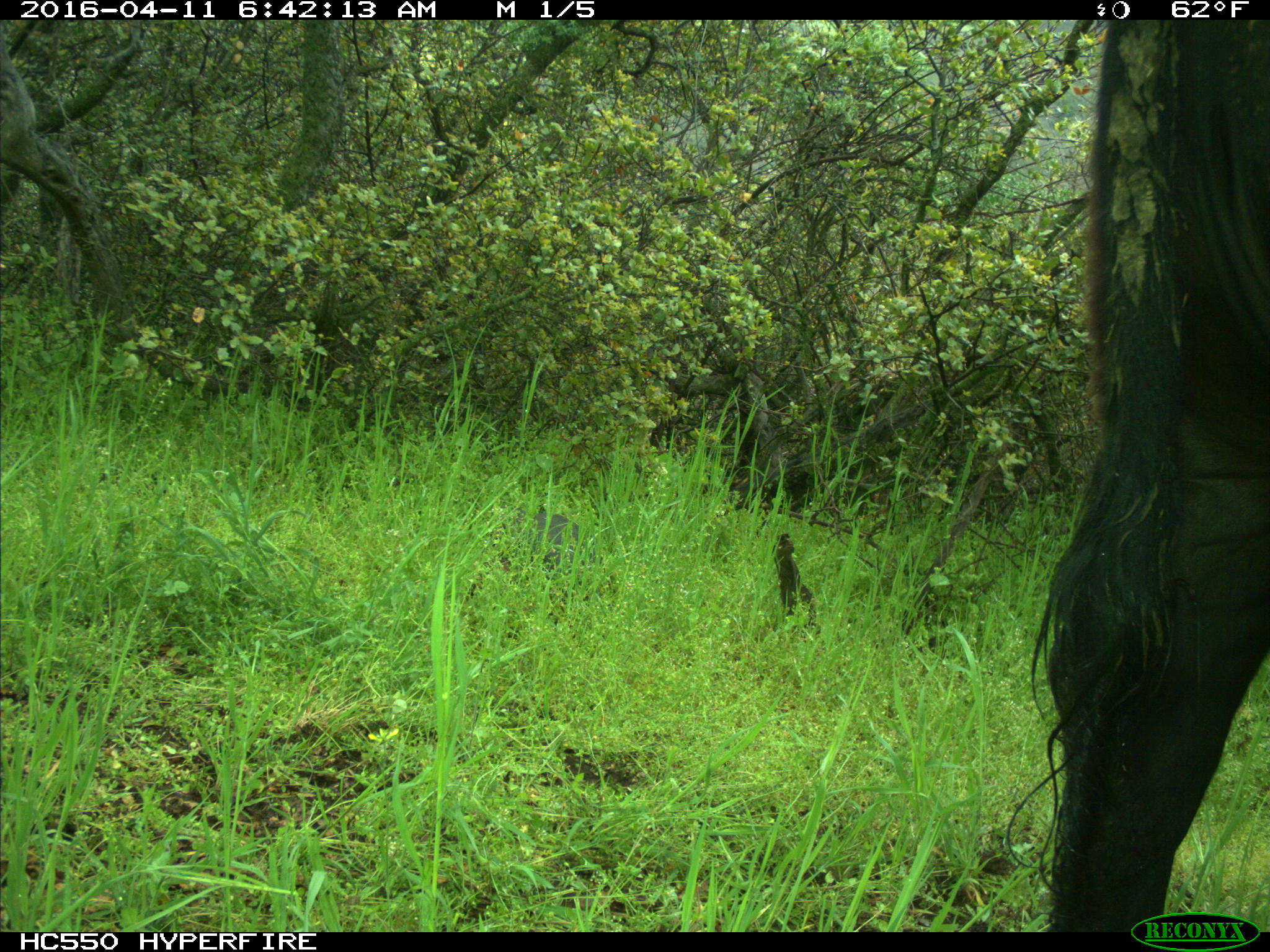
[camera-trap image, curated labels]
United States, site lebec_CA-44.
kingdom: Animalia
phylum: Chordata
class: Mammalia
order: Artiodactyla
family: Bovidae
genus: Bos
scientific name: Bos taurus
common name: domestic cow